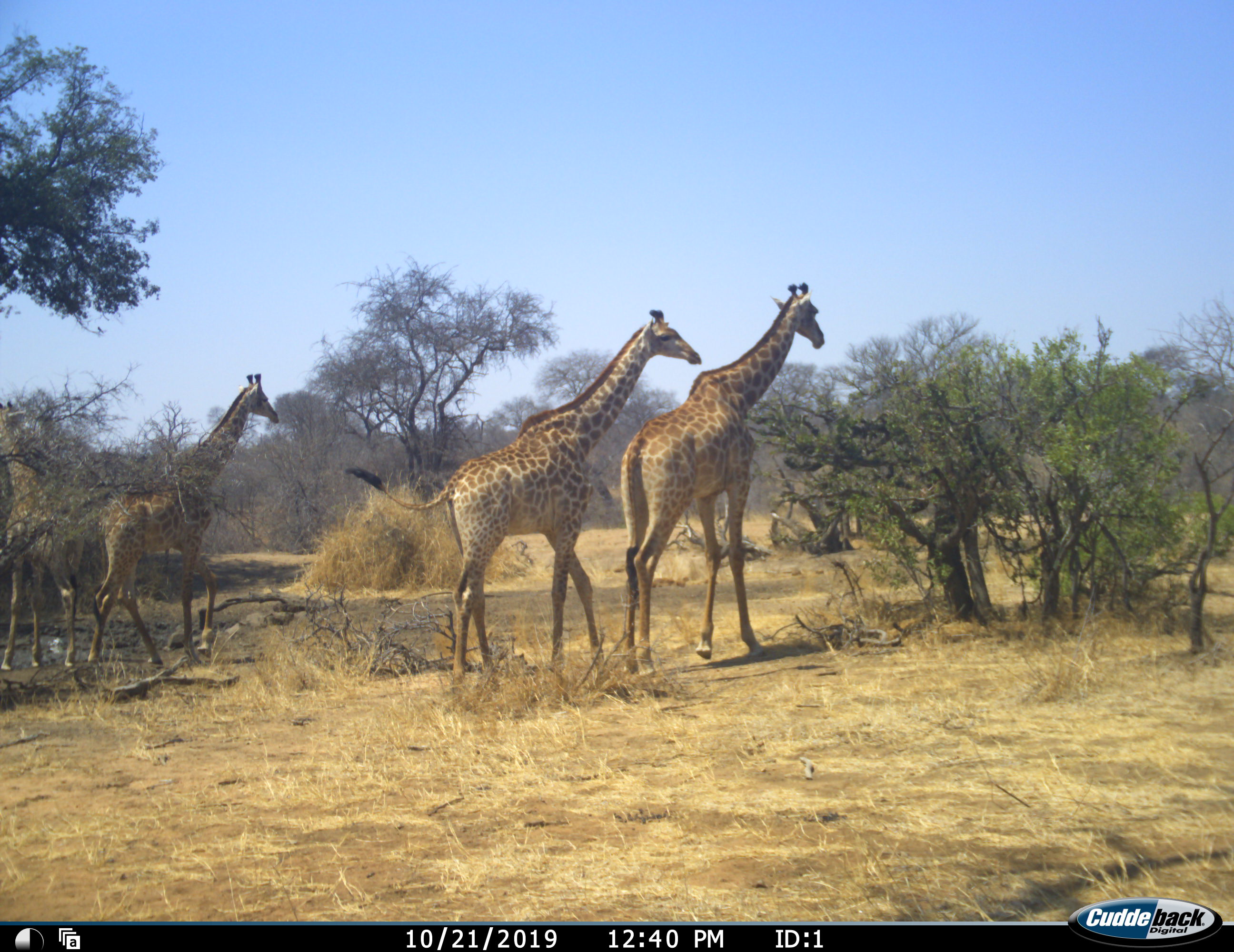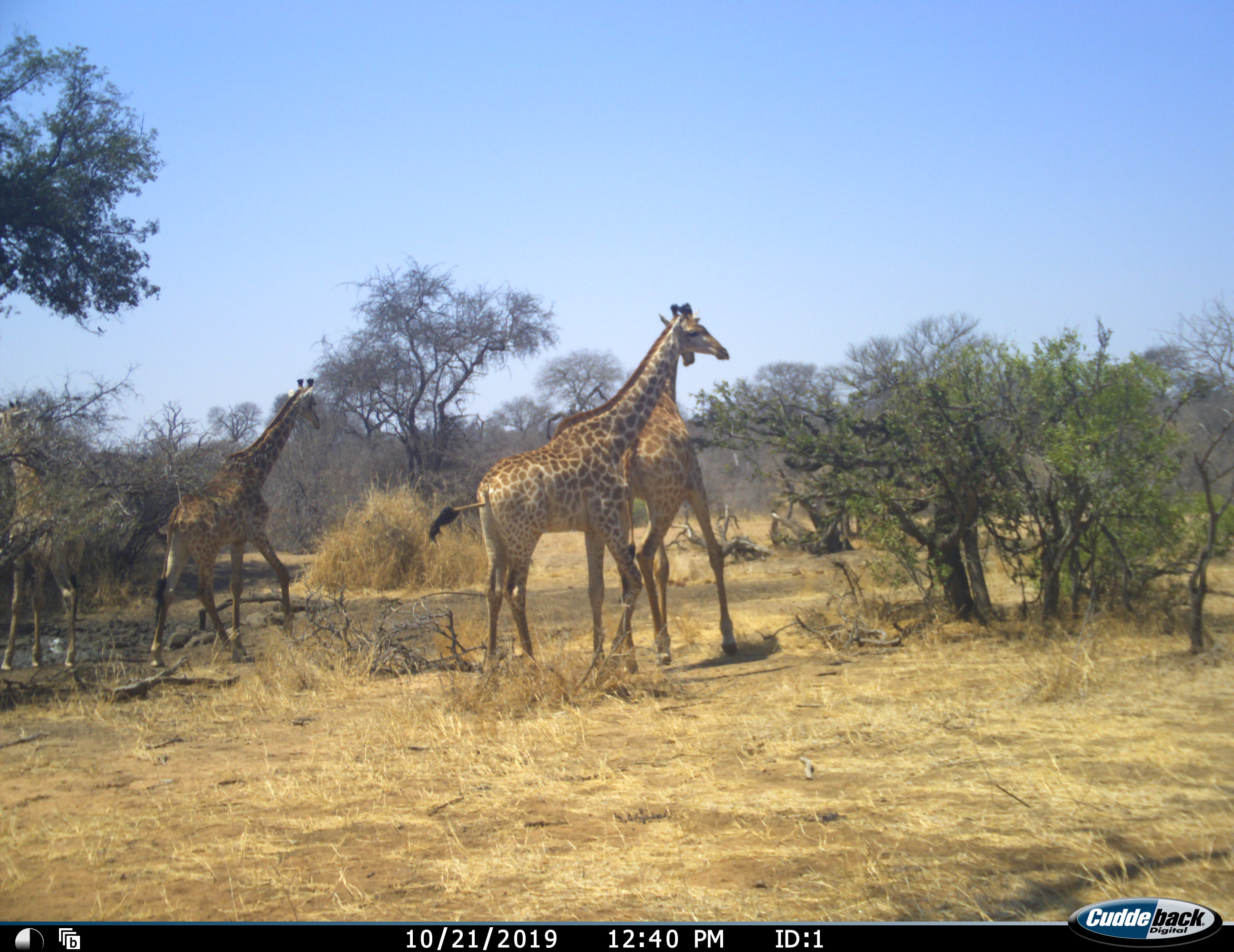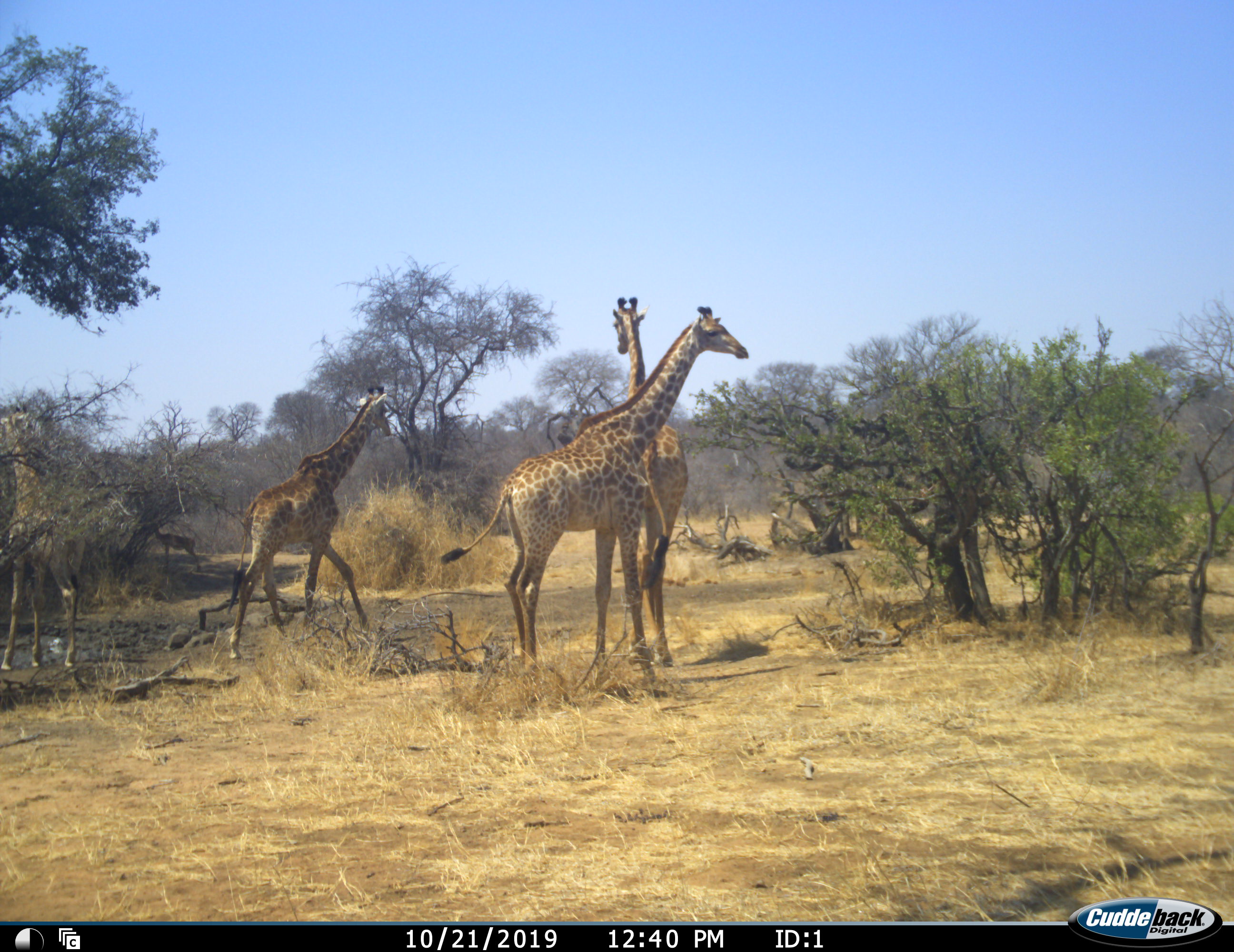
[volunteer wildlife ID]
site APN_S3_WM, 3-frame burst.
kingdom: Animalia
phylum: Chordata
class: Mammalia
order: Artiodactyla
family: Giraffidae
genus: Giraffa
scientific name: Giraffa camelopardalis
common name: giraffe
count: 4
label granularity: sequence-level